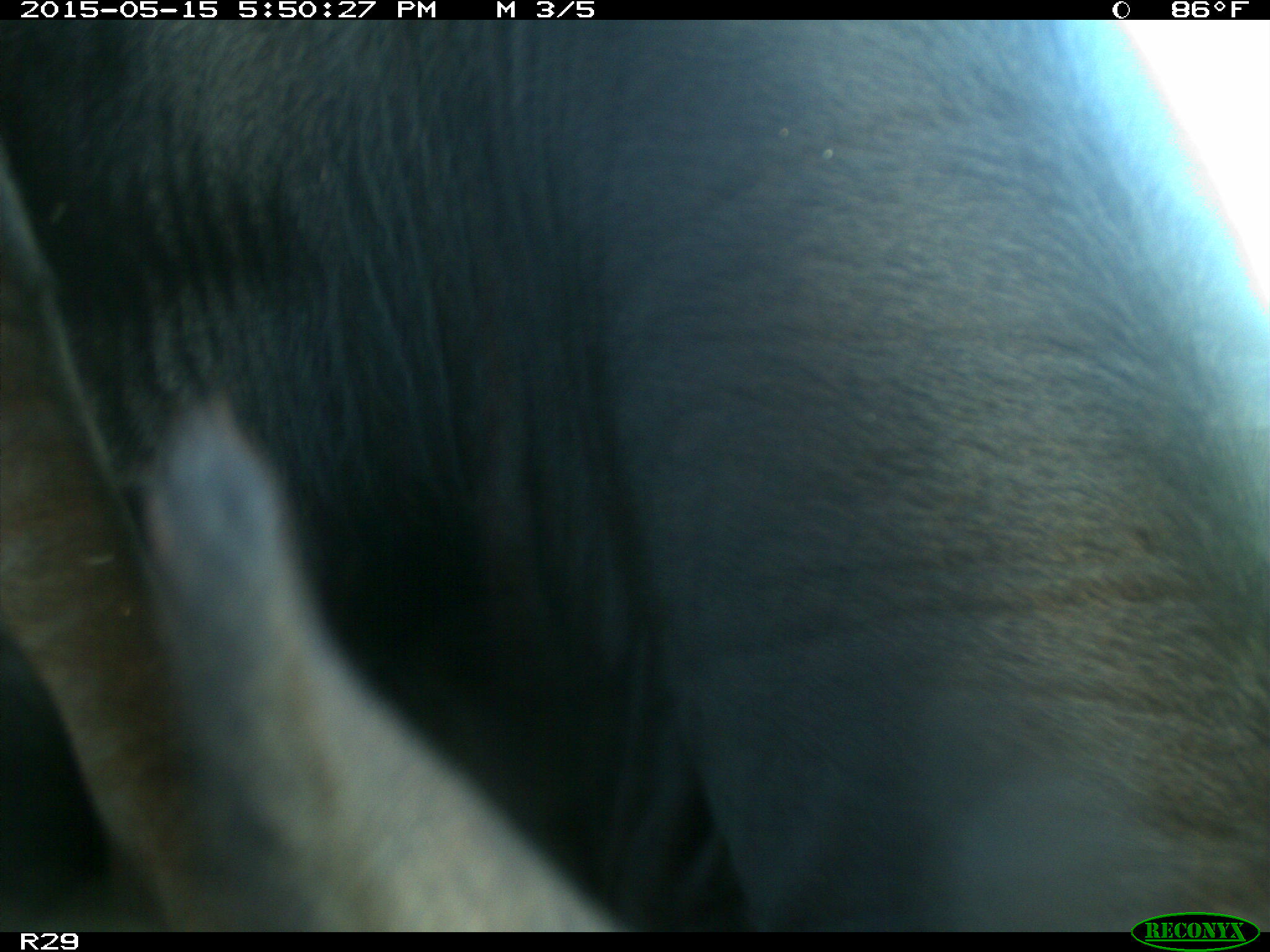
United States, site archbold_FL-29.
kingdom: Animalia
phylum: Chordata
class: Mammalia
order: Artiodactyla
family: Bovidae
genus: Bos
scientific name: Bos taurus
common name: domestic cow